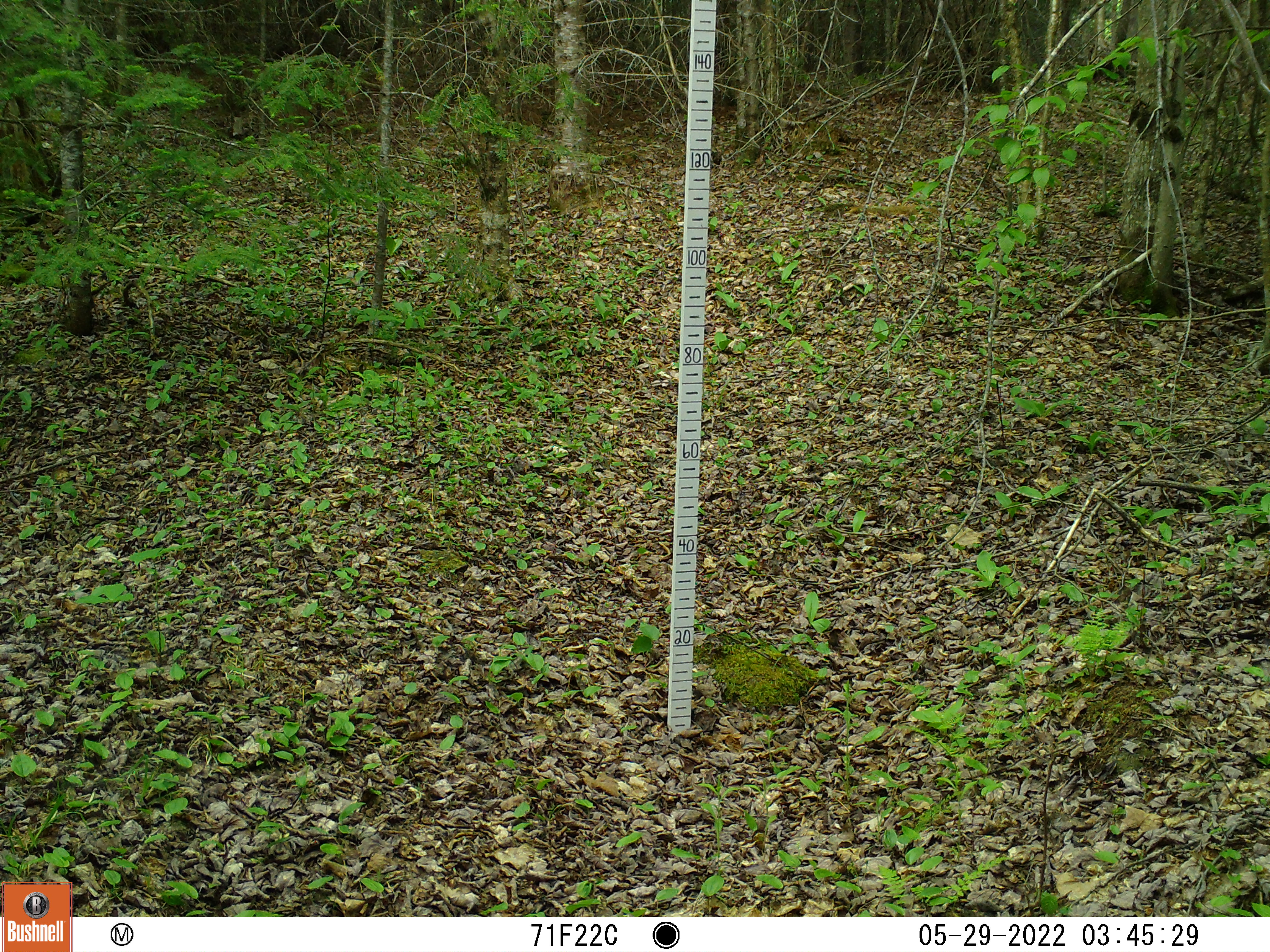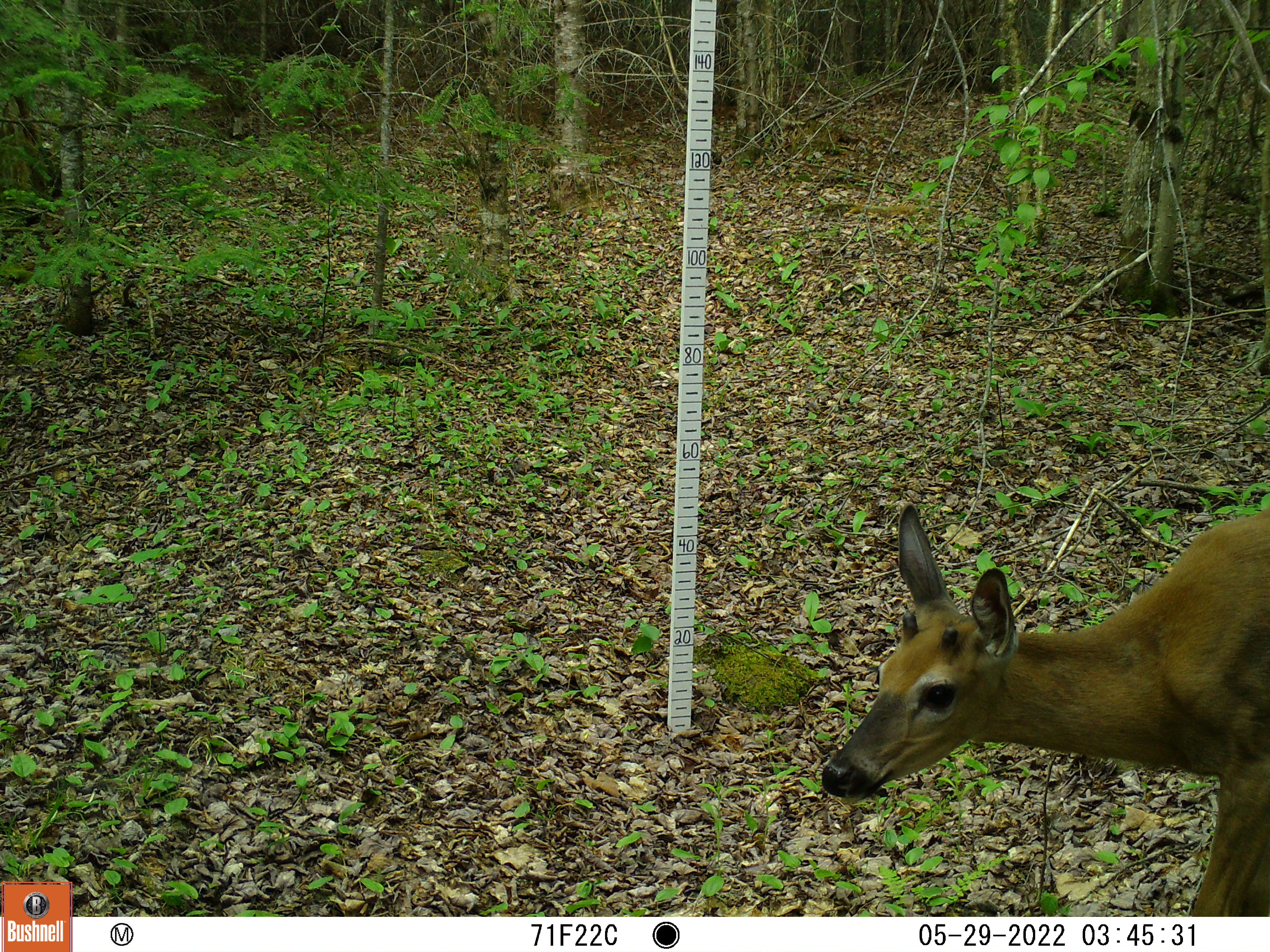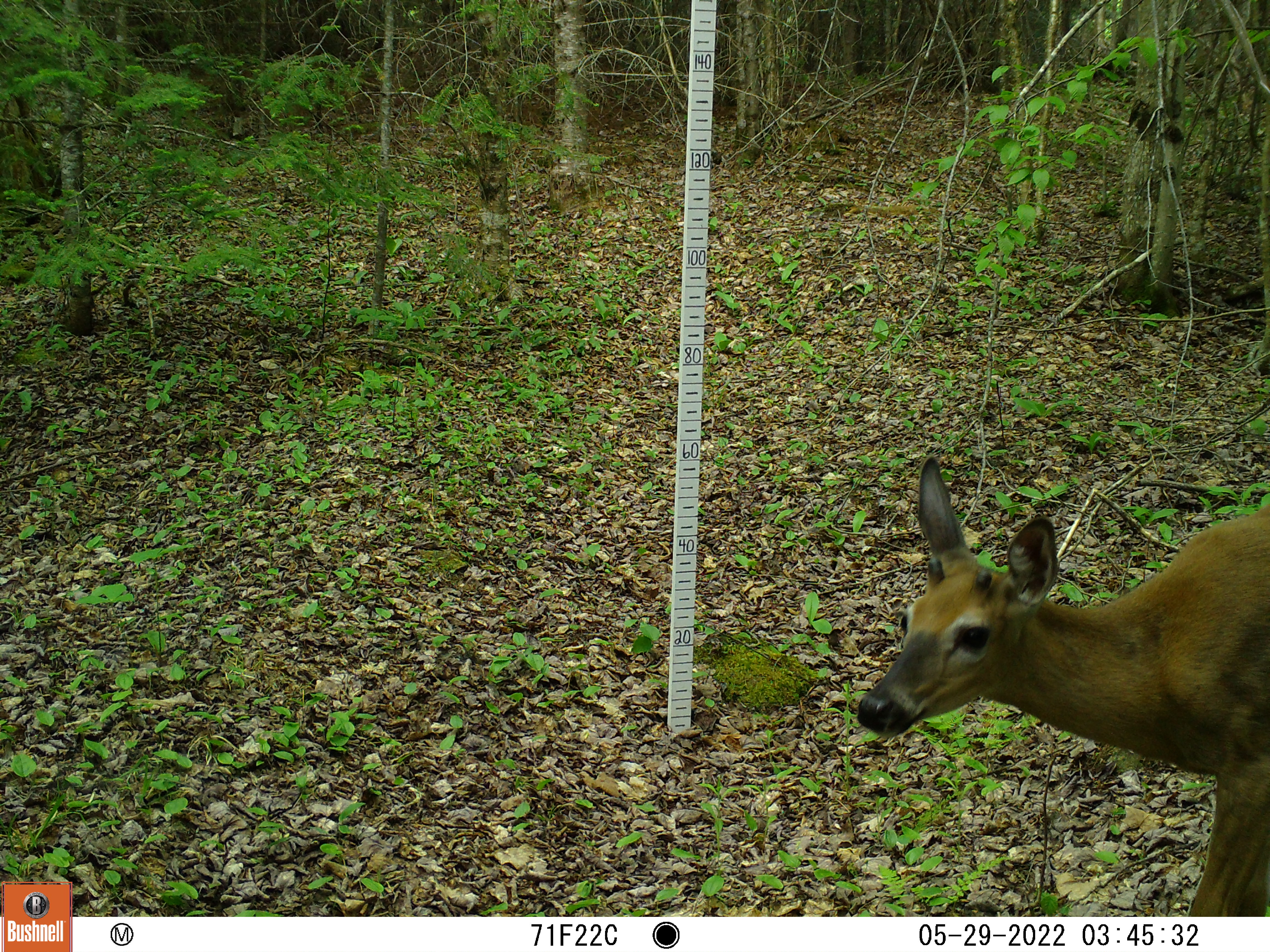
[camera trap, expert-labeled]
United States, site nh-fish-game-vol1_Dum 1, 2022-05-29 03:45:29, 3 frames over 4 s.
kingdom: Animalia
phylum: Chordata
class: Mammalia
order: Artiodactyla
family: Cervidae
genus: Odocoileus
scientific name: Odocoileus virginianus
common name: white-tailed deer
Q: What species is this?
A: White-tailed deer (Odocoileus virginianus).